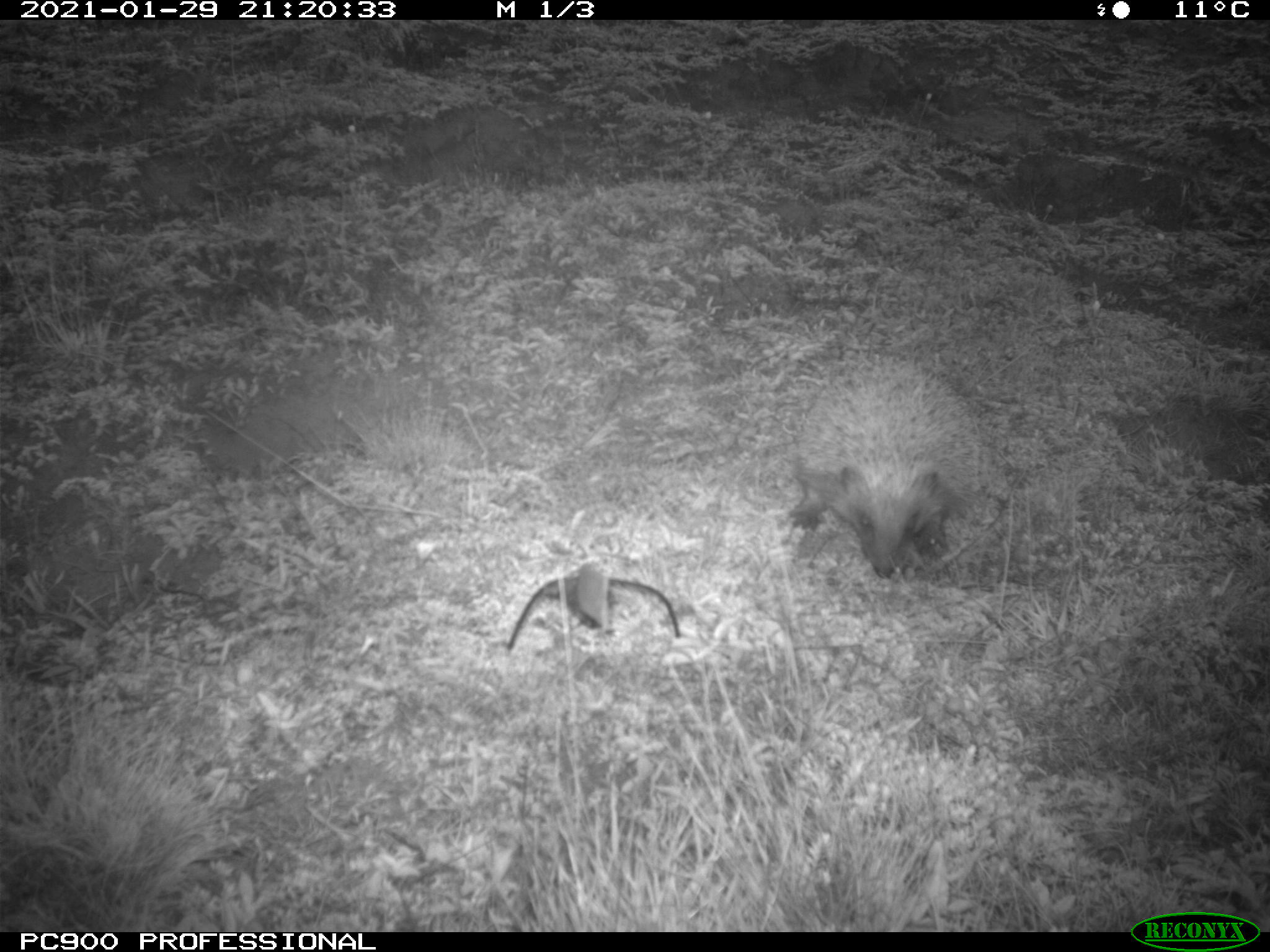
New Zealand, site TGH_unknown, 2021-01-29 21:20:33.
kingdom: Animalia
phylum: Chordata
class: Mammalia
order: Eulipotyphla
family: Erinaceidae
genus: Erinaceus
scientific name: Erinaceus europaeus europaeus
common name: european hedgehog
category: hedgehog